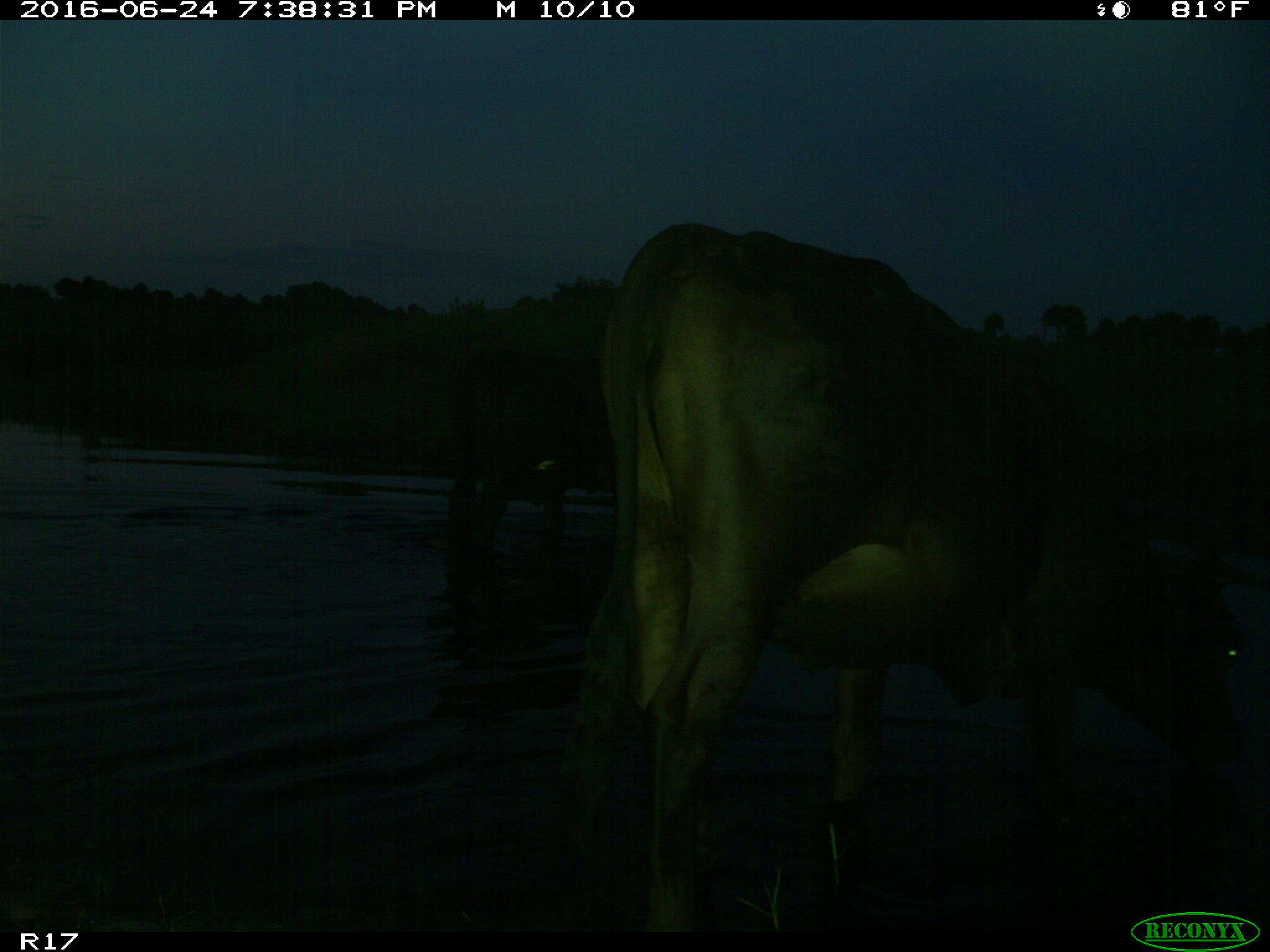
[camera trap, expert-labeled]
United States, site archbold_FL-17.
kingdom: Animalia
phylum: Chordata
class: Mammalia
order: Artiodactyla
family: Bovidae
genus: Bos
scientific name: Bos taurus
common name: domestic cow